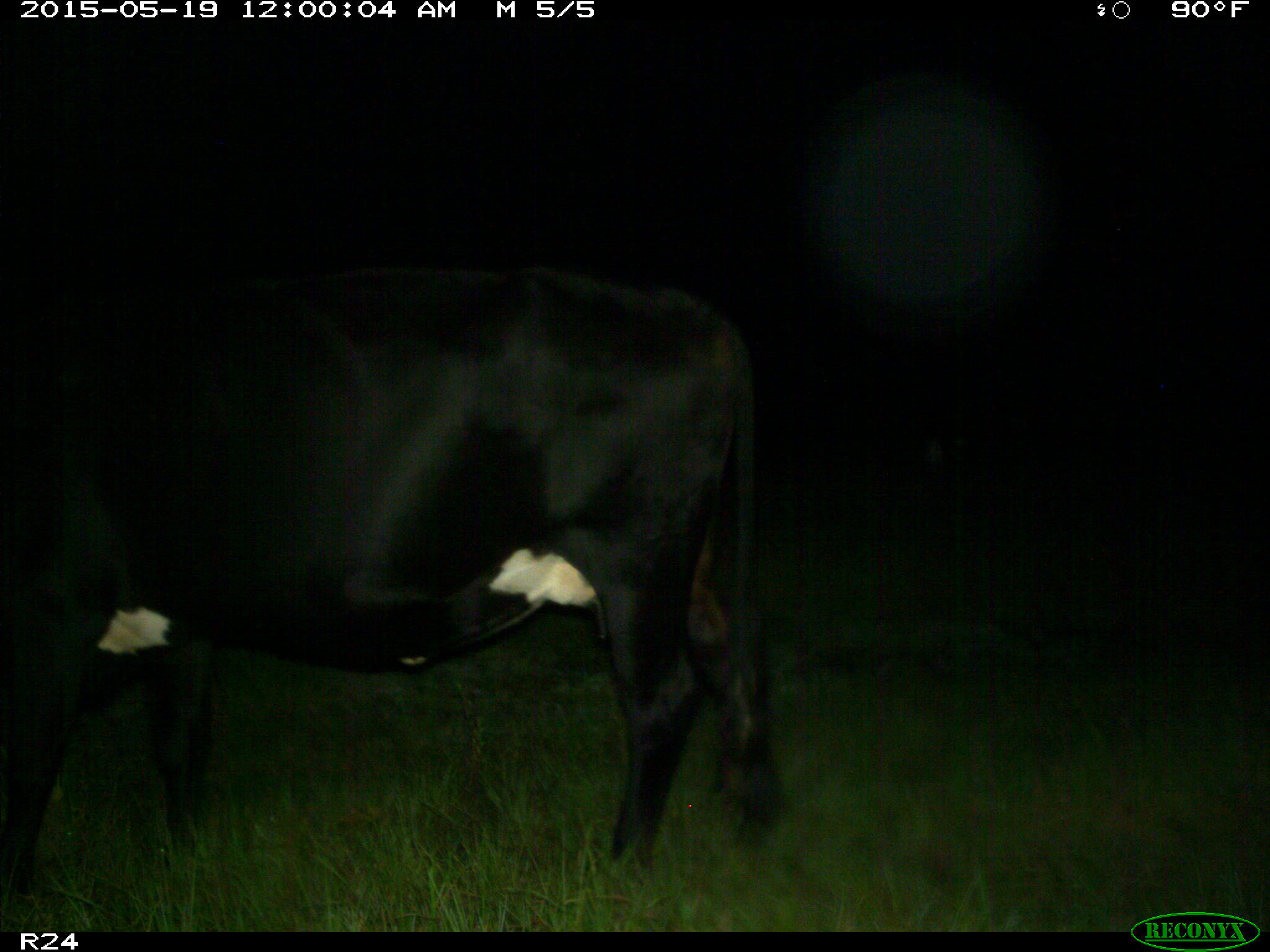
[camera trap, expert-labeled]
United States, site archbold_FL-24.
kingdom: Animalia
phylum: Chordata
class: Mammalia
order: Artiodactyla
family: Bovidae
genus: Bos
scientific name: Bos taurus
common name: domestic cow